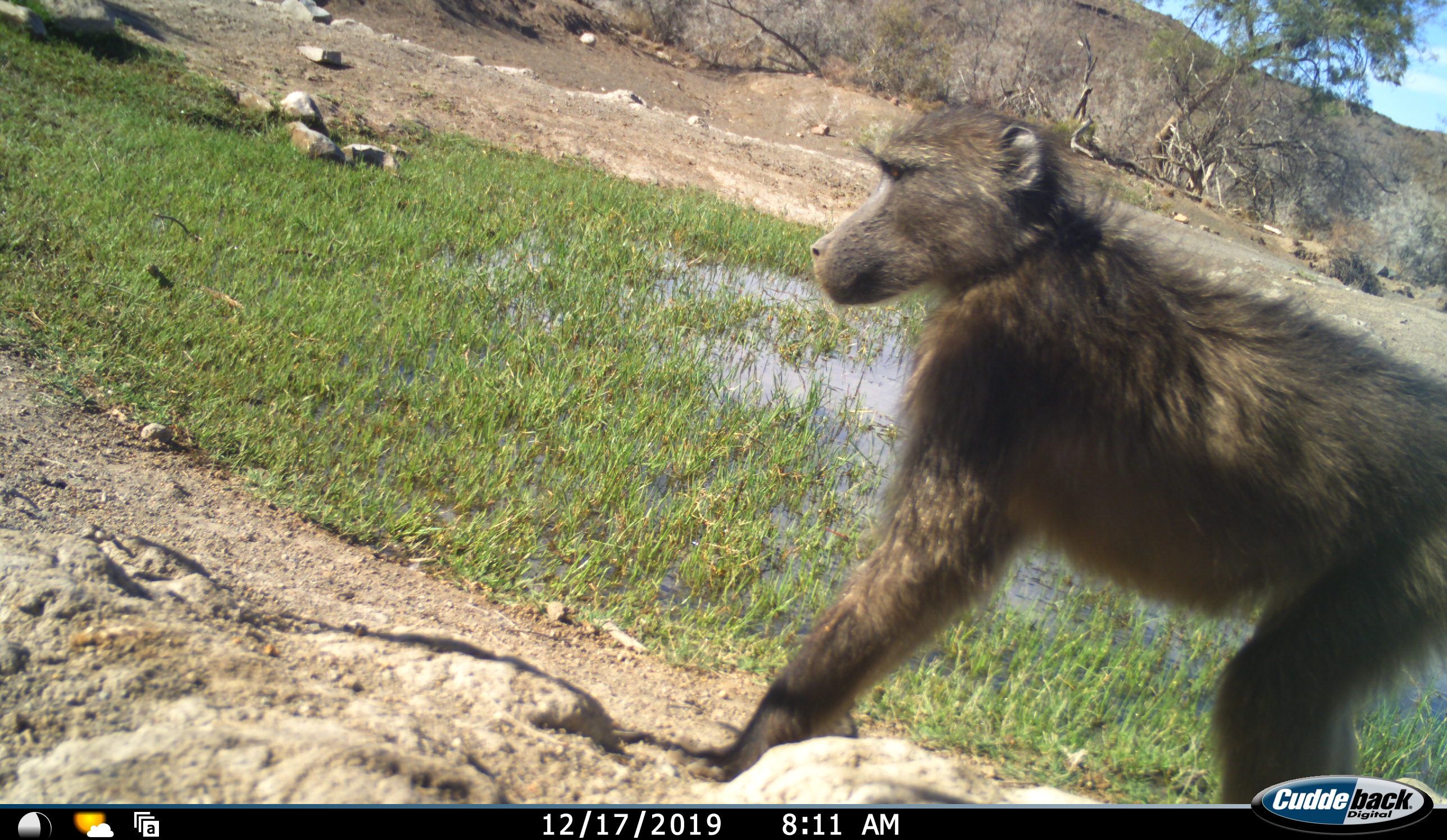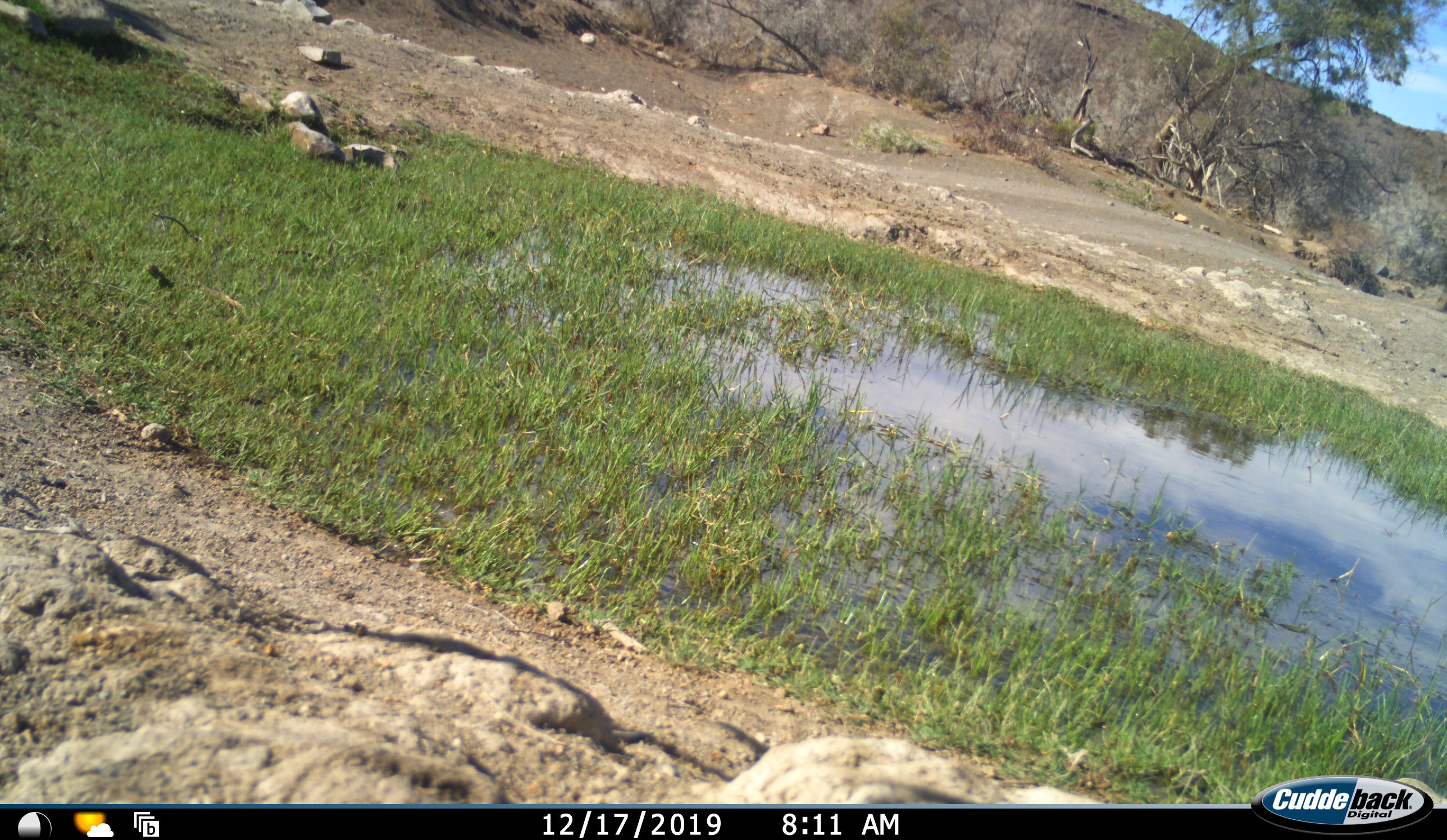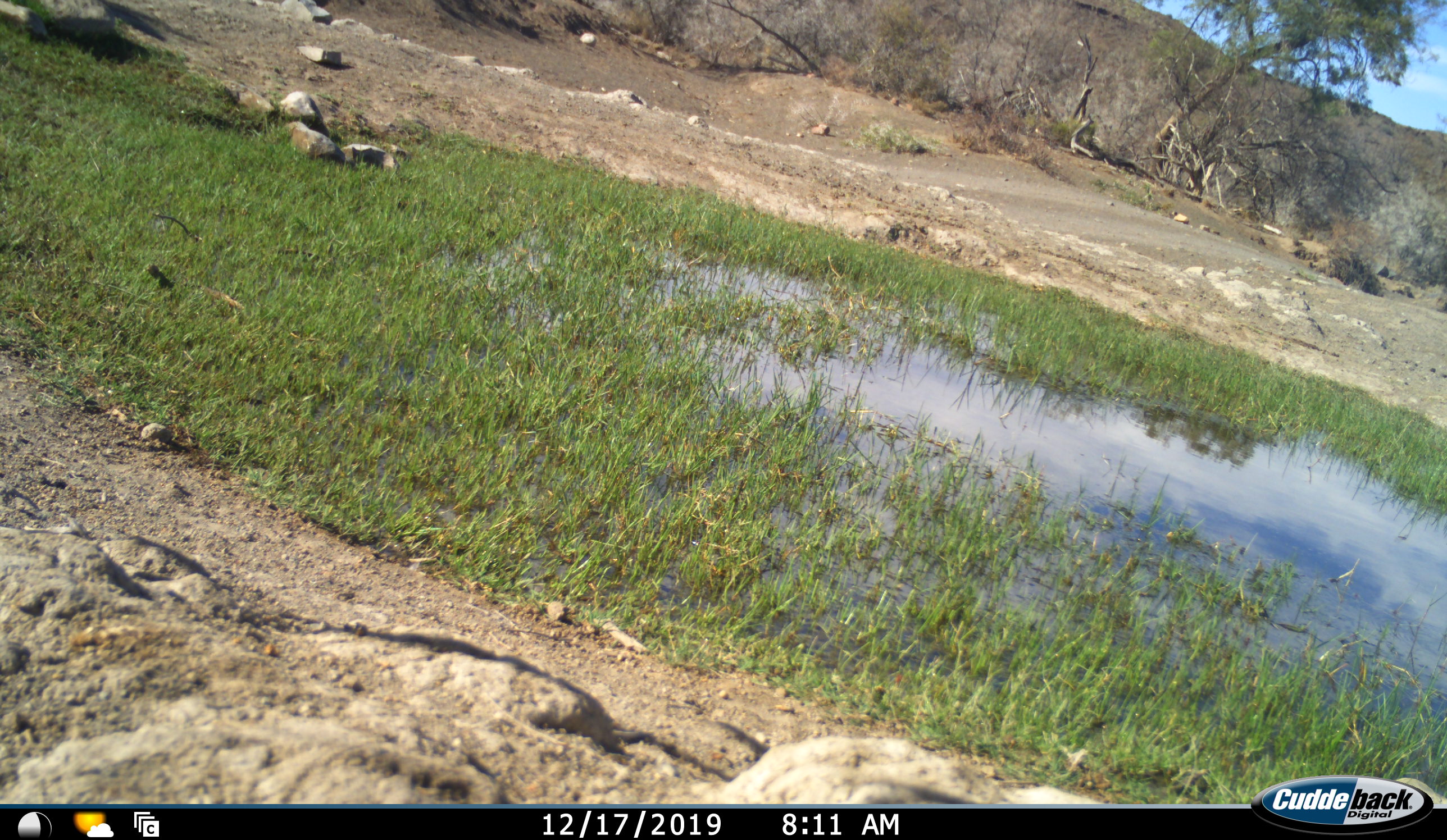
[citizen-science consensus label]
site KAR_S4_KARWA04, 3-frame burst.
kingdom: Animalia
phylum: Chordata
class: Mammalia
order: Primates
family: Cercopithecidae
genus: Papio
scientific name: Papio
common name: baboon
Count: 1.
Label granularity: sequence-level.